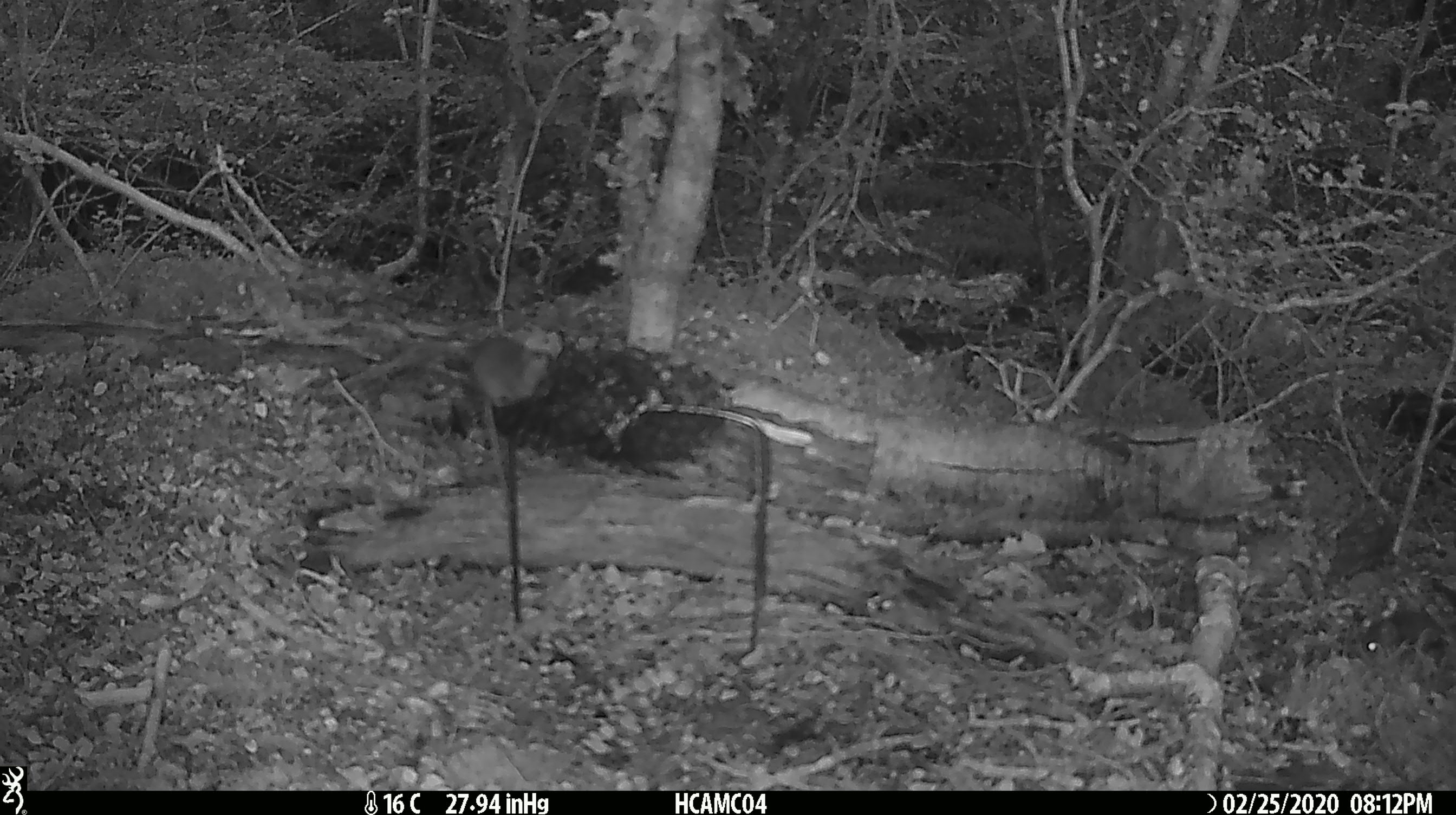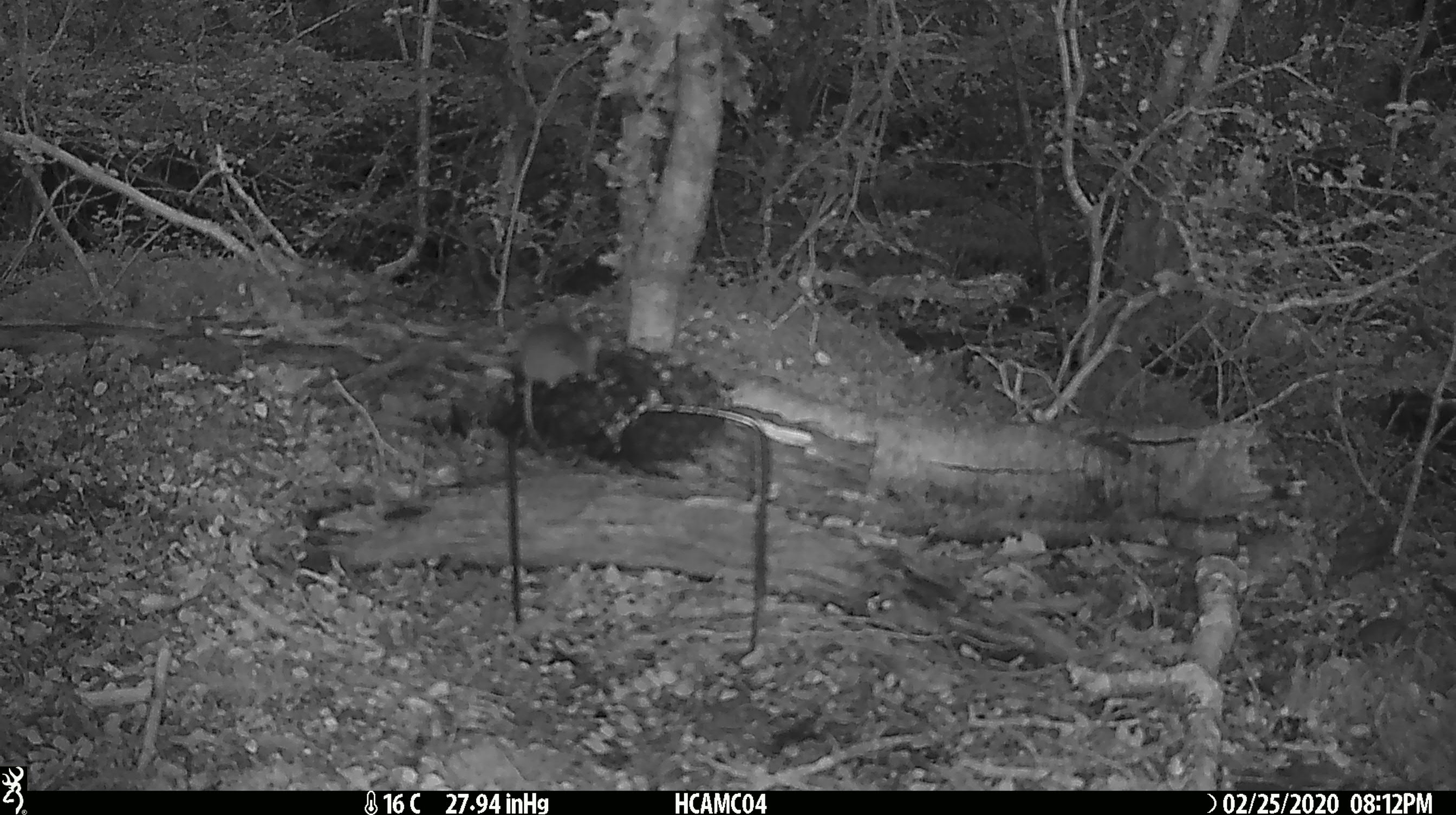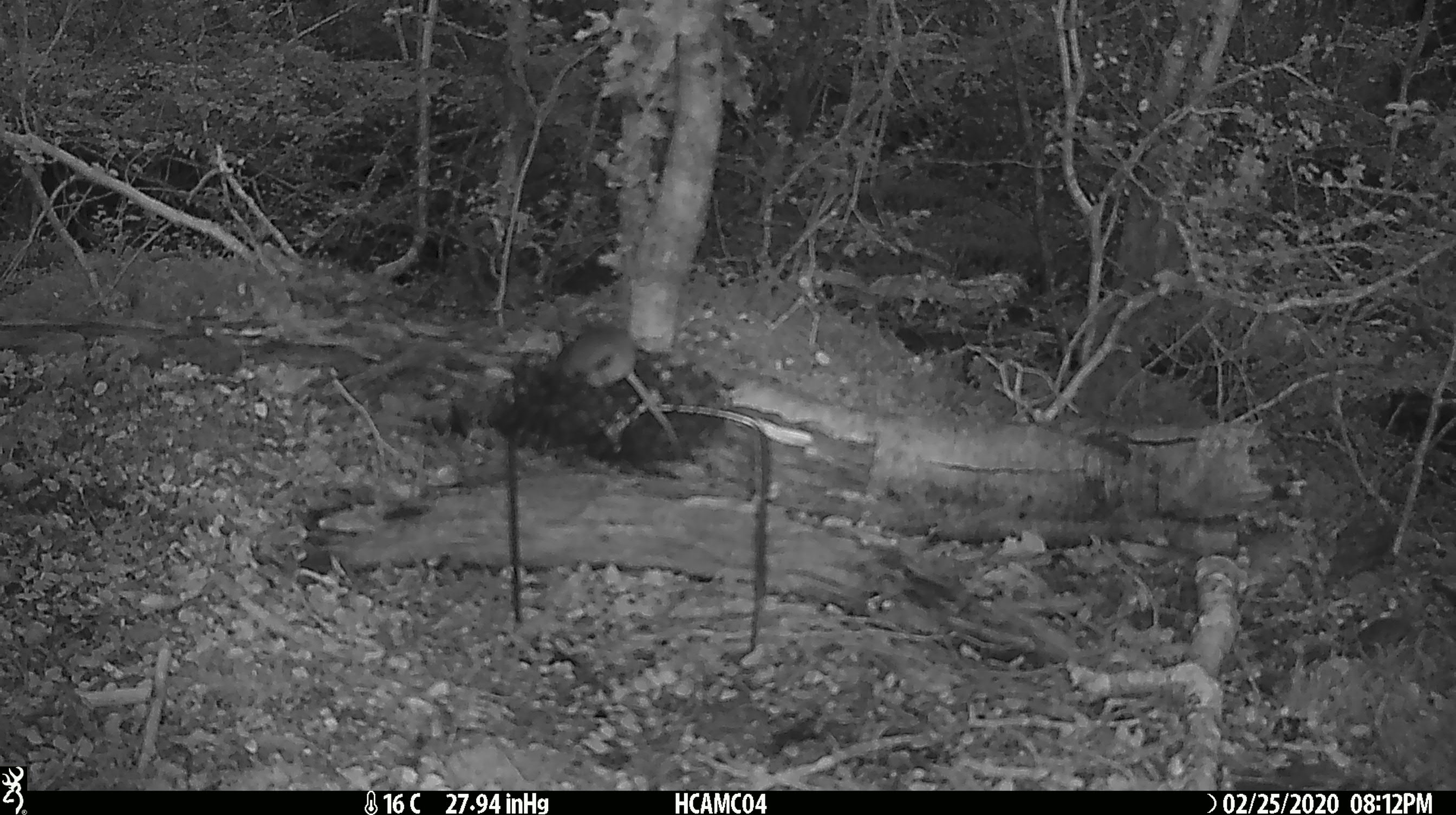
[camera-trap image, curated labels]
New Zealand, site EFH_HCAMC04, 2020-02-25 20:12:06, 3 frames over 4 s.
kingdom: Animalia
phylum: Chordata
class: Mammalia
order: Rodentia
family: Muridae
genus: Mus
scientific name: Mus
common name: mouse